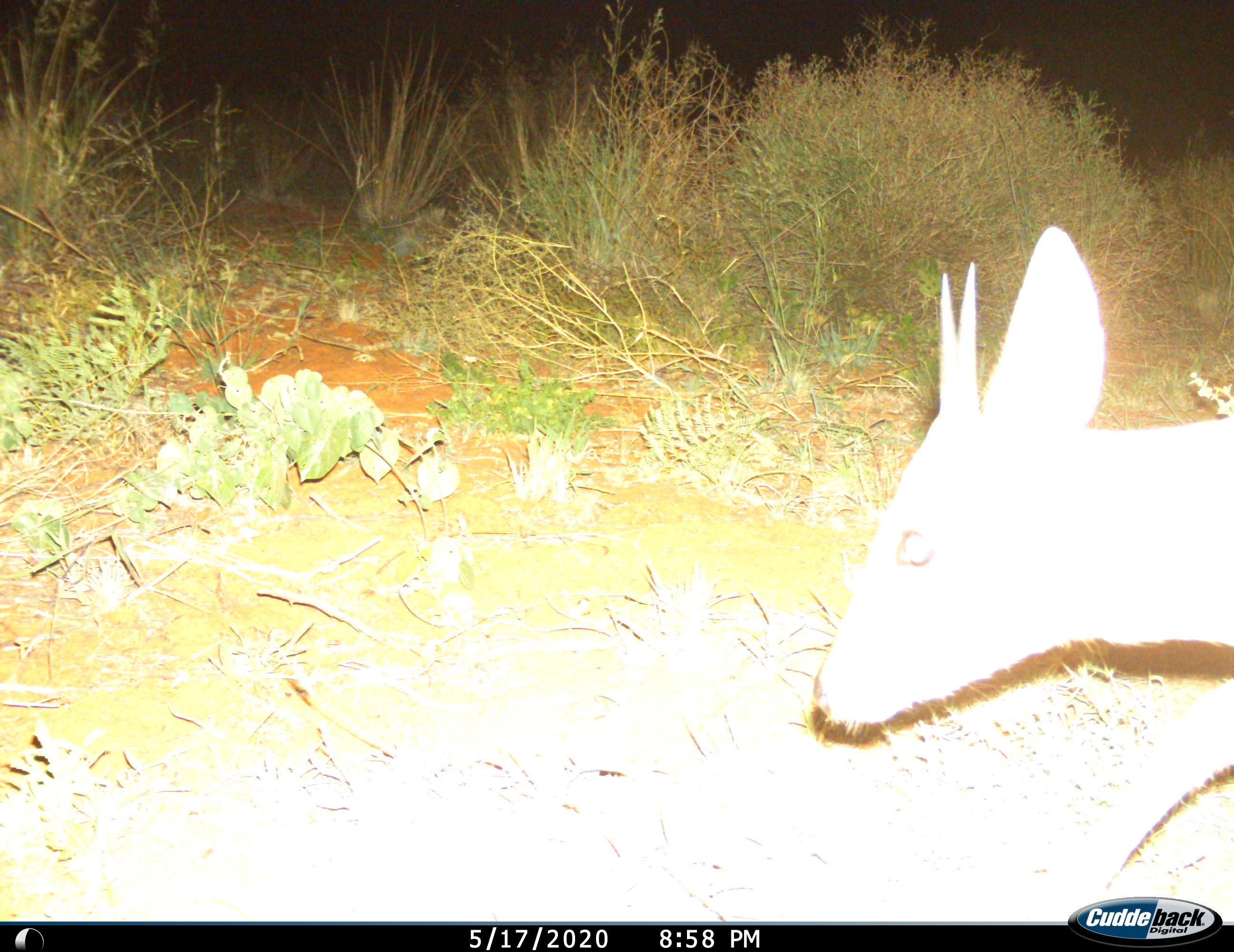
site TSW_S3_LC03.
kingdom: Animalia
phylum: Chordata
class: Mammalia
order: Artiodactyla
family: Bovidae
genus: Sylvicapra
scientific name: Sylvicapra grimmia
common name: common duiker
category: duikercommongrey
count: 1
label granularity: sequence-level